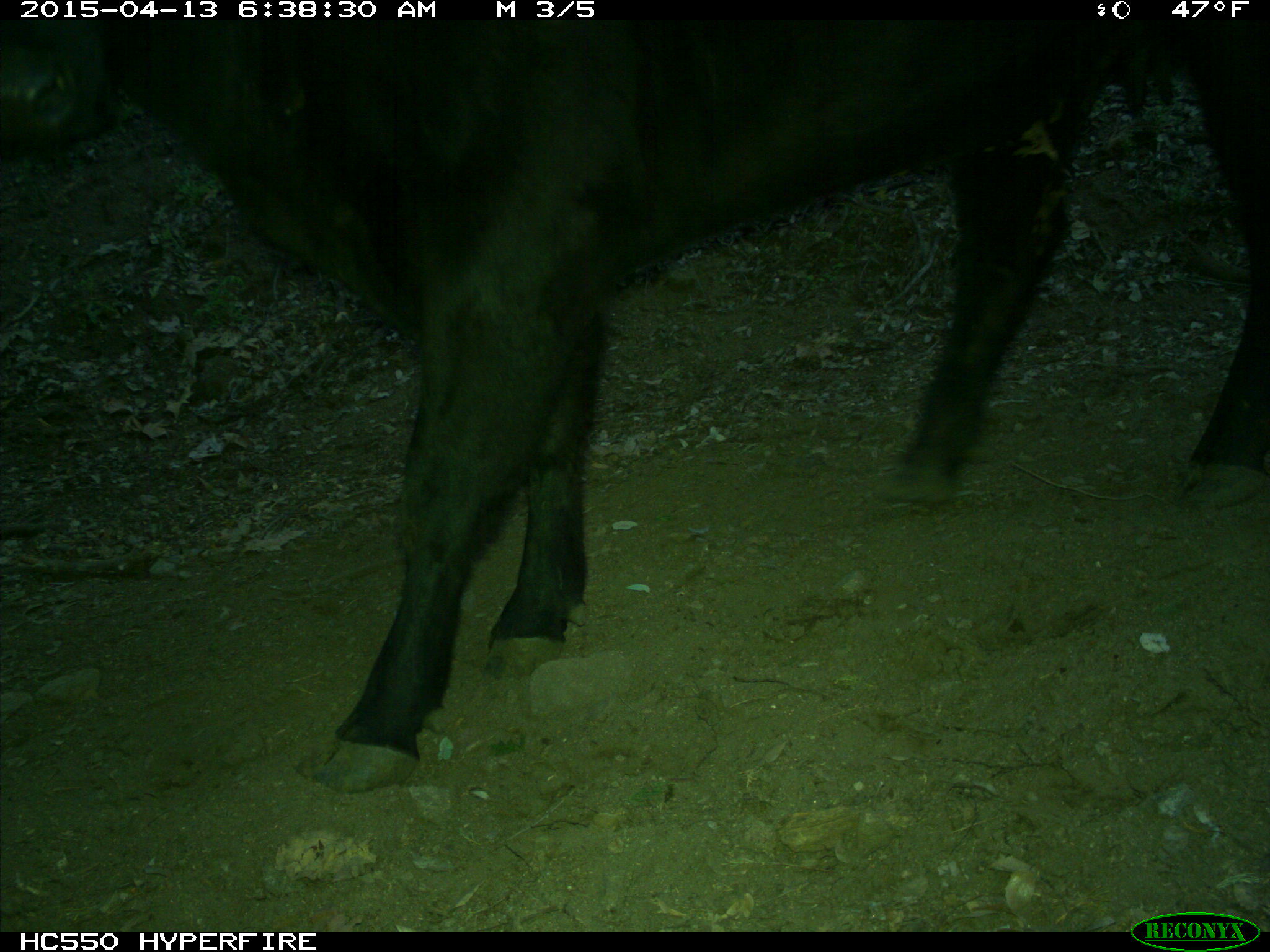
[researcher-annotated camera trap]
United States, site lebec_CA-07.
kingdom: Animalia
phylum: Chordata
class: Mammalia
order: Artiodactyla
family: Bovidae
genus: Bos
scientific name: Bos taurus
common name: domestic cow